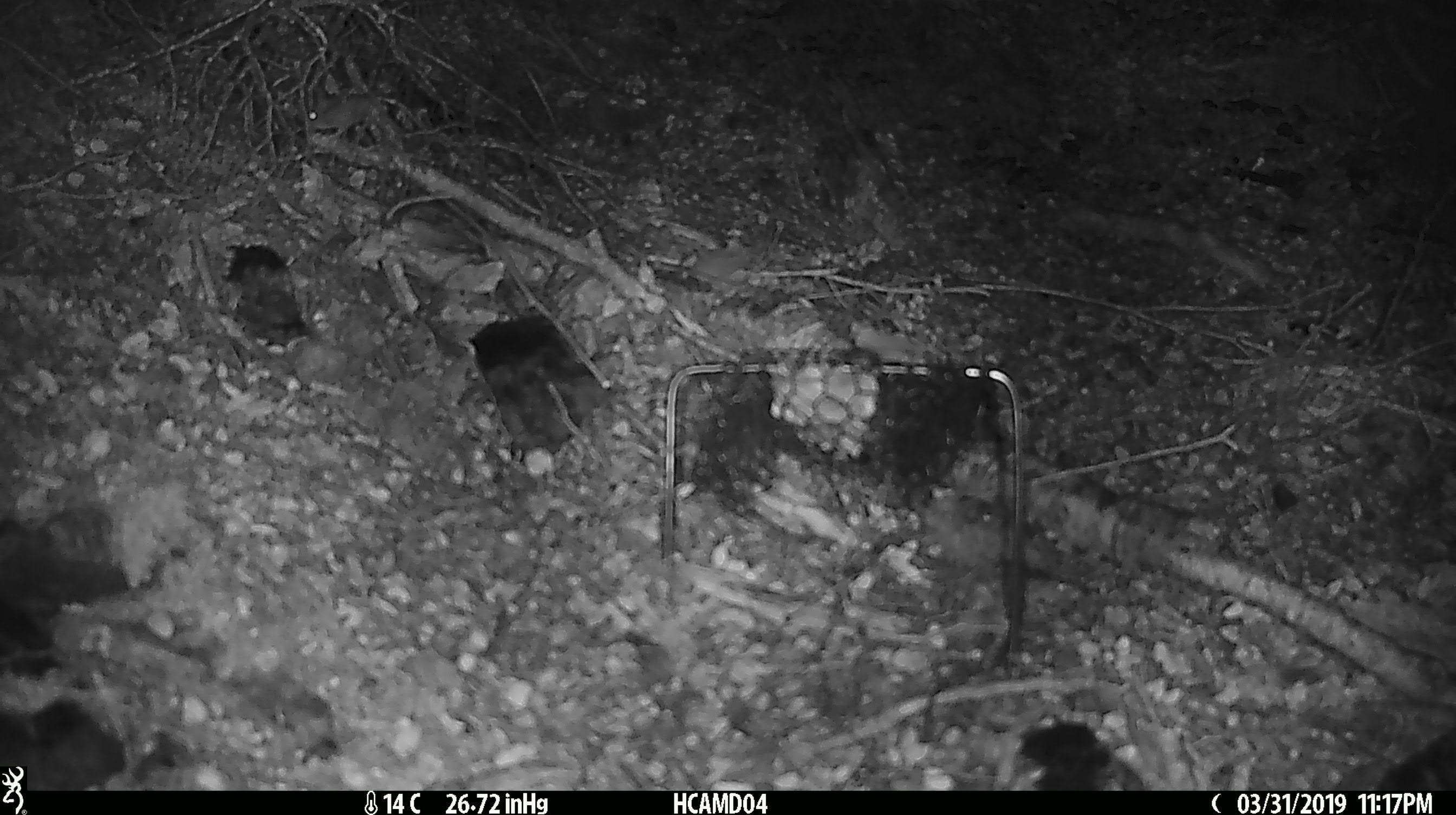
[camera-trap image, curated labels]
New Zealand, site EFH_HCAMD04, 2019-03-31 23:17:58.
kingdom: Animalia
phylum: Chordata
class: Mammalia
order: Rodentia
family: Muridae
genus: Mus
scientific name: Mus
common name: mouse